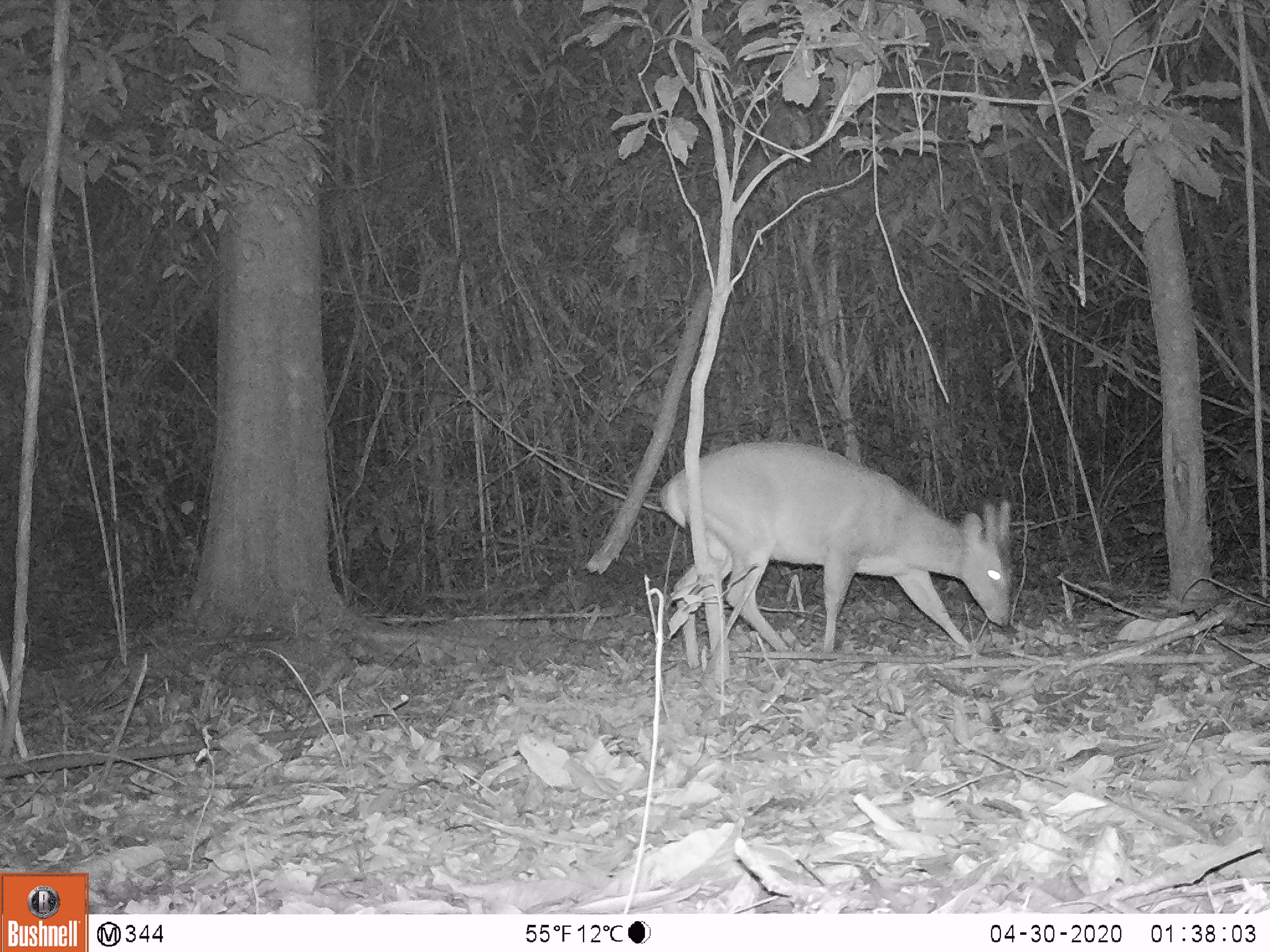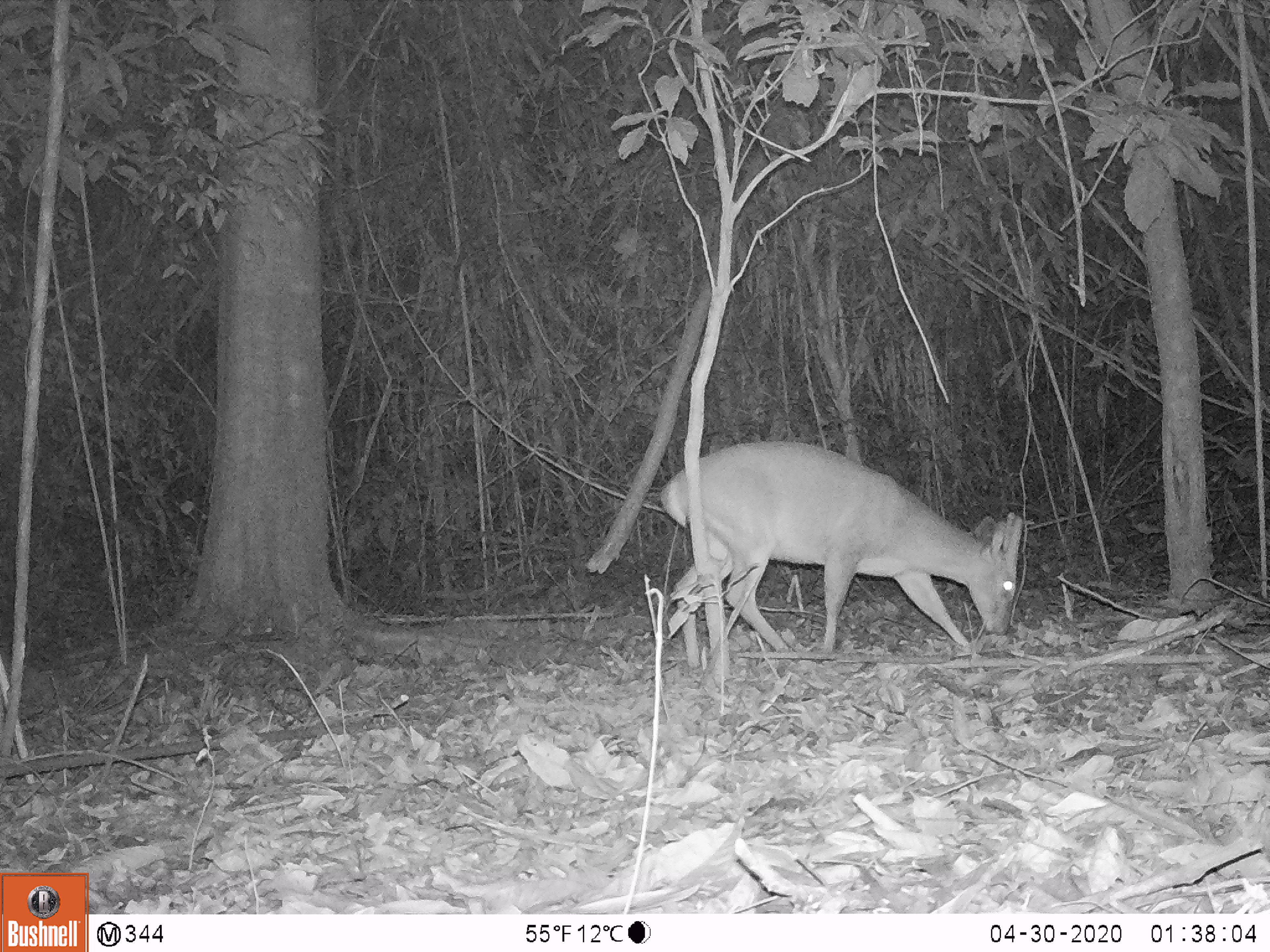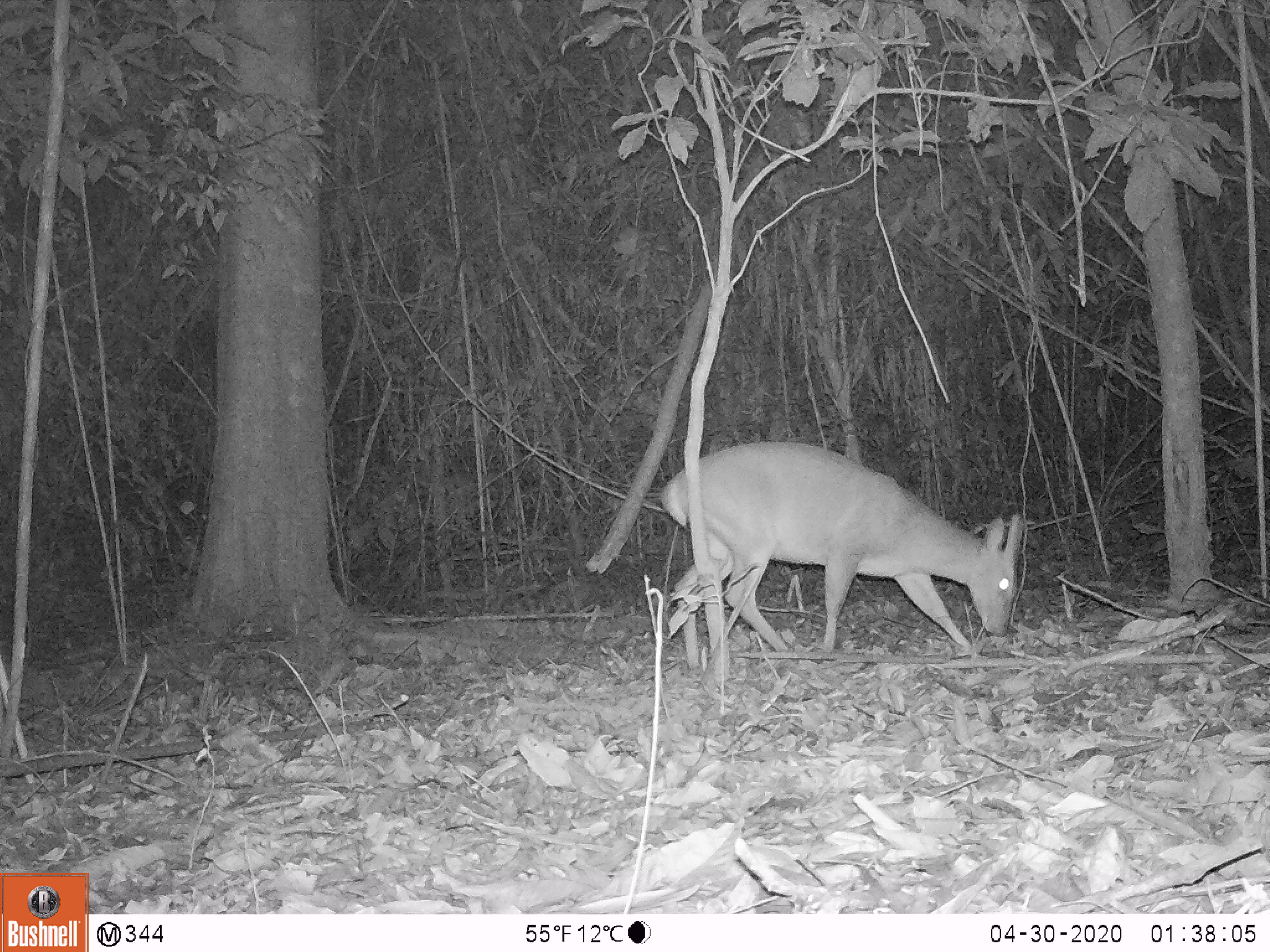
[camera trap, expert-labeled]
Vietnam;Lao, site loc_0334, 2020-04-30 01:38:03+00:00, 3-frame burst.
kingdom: Animalia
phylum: Chordata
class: Mammalia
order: Artiodactyla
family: Cervidae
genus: Muntiacus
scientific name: Muntiacus vuquangensis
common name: large-antlered muntjac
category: large antlered muntjac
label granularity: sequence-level